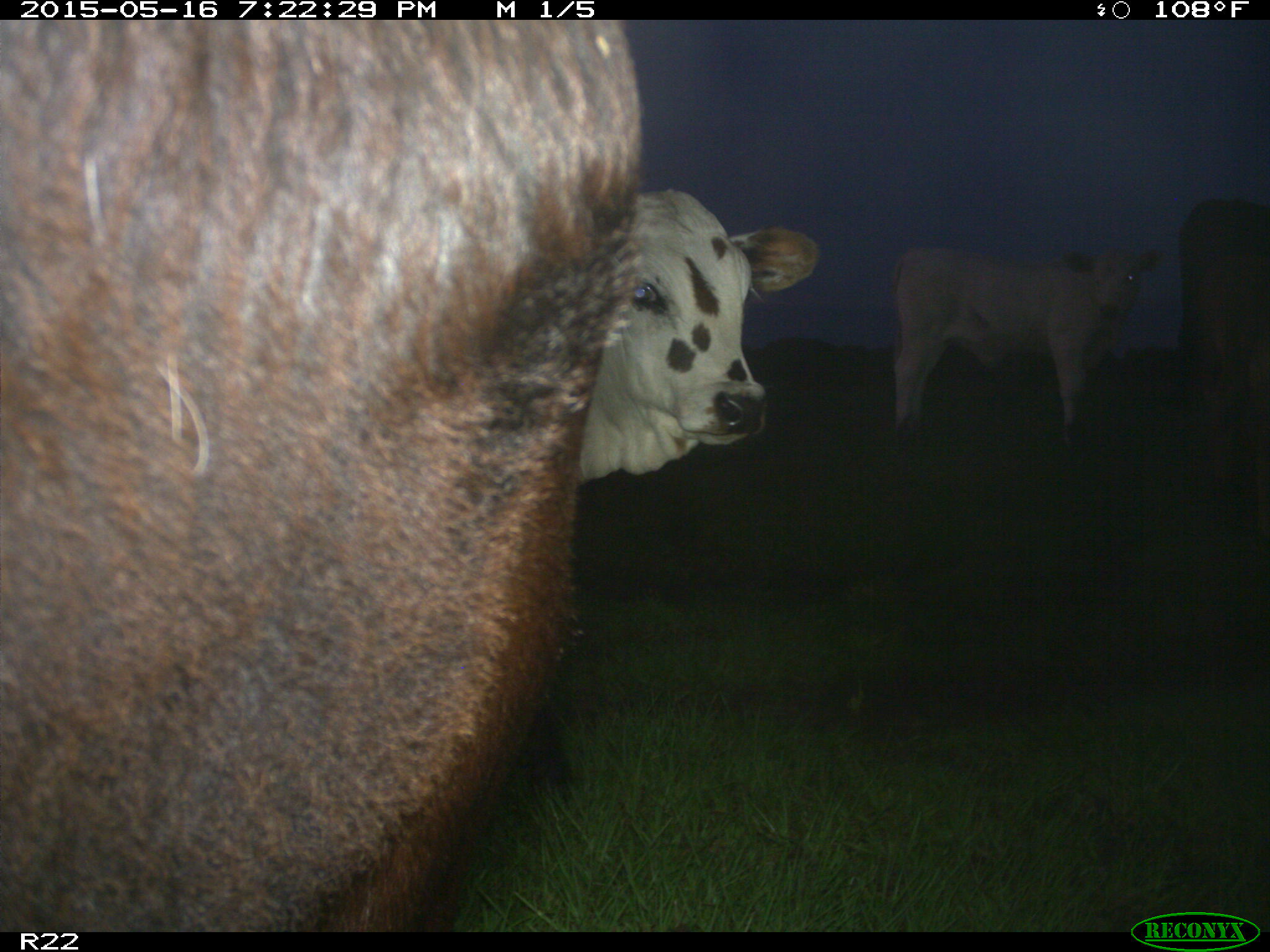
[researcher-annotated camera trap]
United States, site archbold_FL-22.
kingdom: Animalia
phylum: Chordata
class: Mammalia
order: Artiodactyla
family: Bovidae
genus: Bos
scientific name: Bos taurus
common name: domestic cow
Bos taurus (domestic cow).